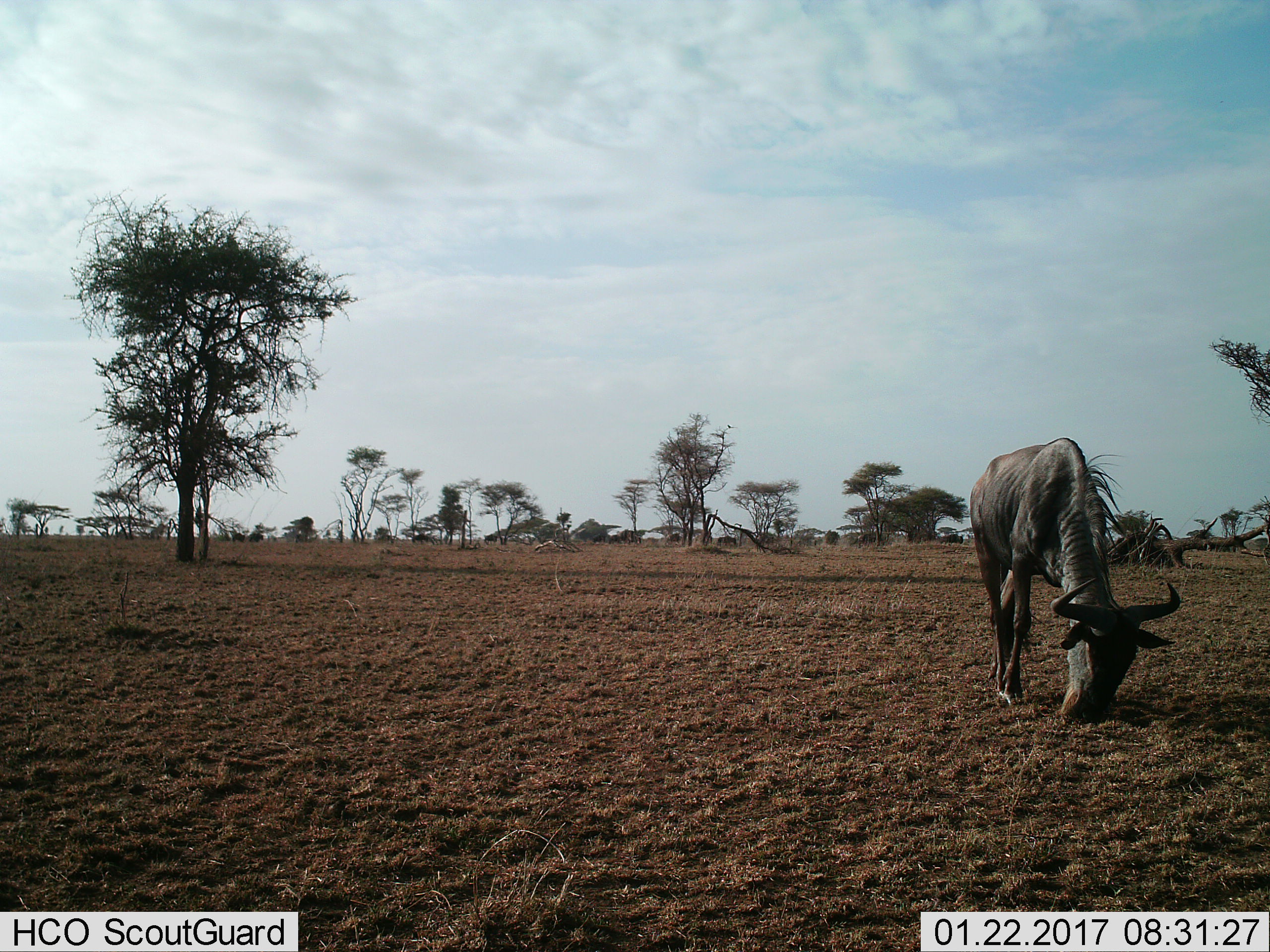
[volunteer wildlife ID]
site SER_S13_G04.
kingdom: Animalia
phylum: Chordata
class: Mammalia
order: Artiodactyla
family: Bovidae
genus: Connochaetes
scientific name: Connochaetes taurinus taurinus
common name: blue wildebeest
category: wildebeestblue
Wildebeestblue (blue wildebeest) (Connochaetes taurinus taurinus), count 1. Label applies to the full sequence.